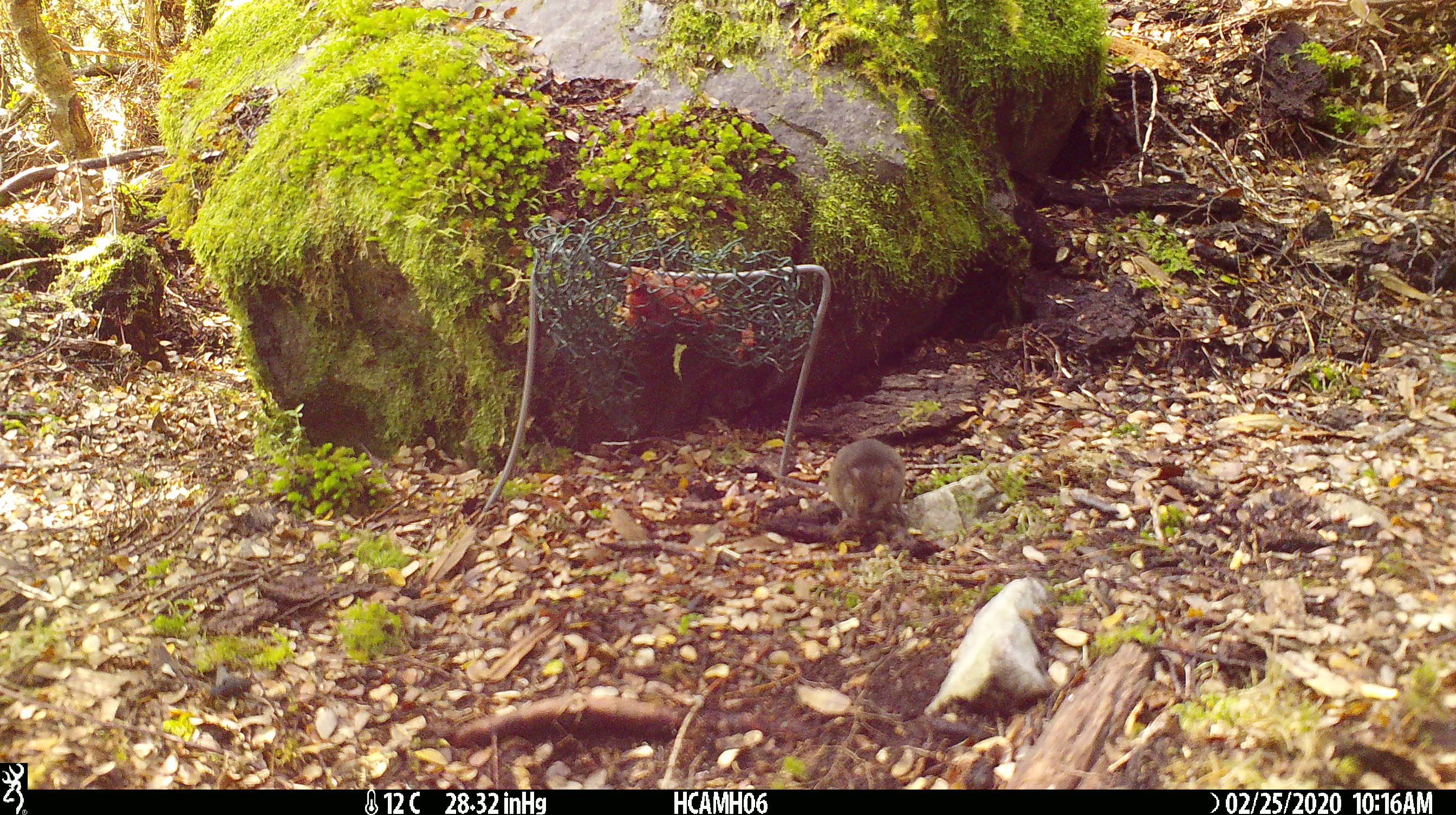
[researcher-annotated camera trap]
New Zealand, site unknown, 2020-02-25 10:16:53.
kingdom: Animalia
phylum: Chordata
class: Mammalia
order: Rodentia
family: Muridae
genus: Mus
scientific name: Mus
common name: mouse